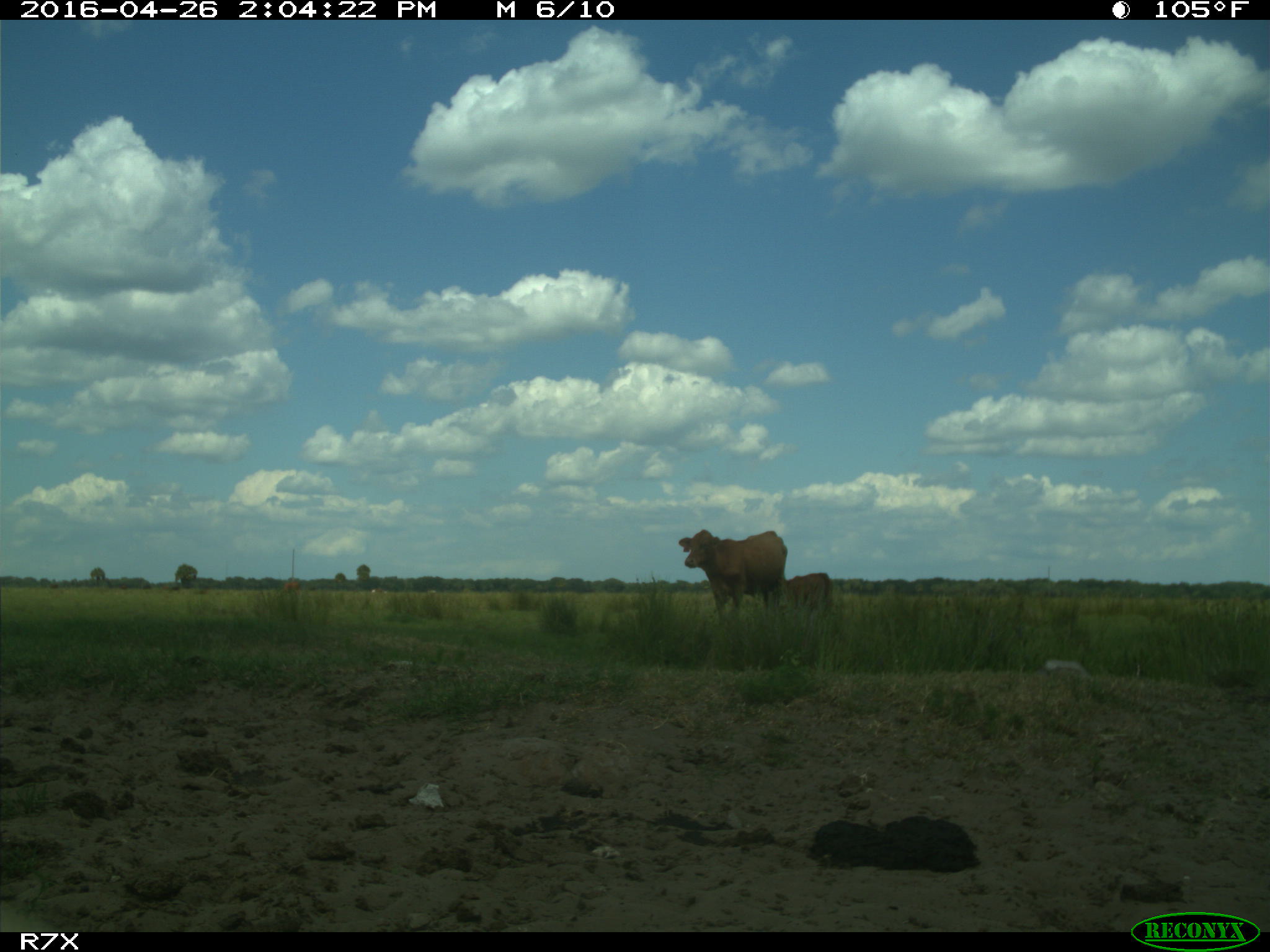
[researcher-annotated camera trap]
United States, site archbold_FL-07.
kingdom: Animalia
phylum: Chordata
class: Mammalia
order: Artiodactyla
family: Bovidae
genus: Bos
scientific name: Bos taurus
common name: domestic cow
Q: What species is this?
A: Bos taurus (domestic cow).